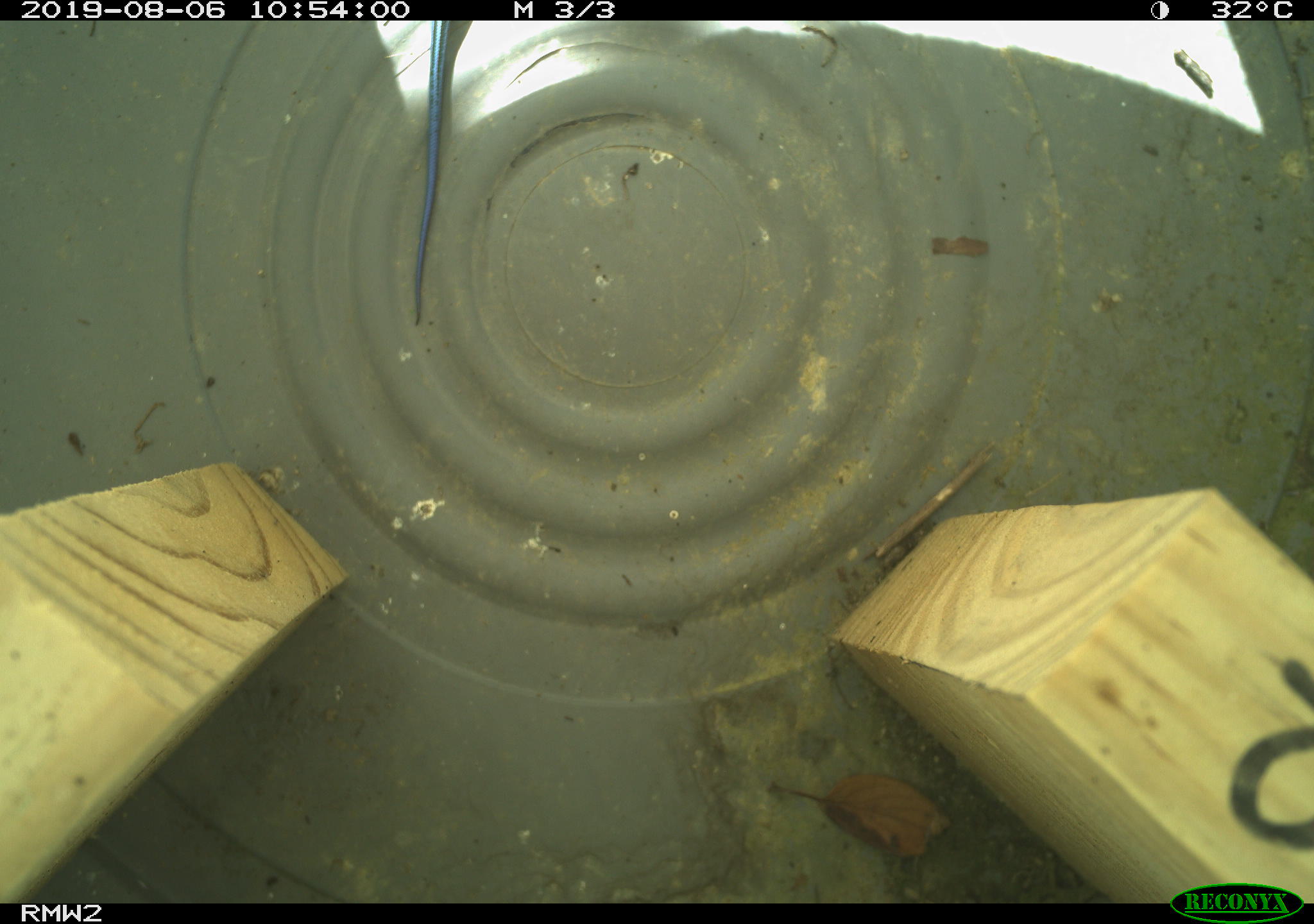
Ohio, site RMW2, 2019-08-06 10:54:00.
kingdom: Animalia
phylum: Chordata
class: Reptilia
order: Squamata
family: Scincidae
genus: Plestiodon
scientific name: Plestiodon fasciatus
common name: common five-lined skink